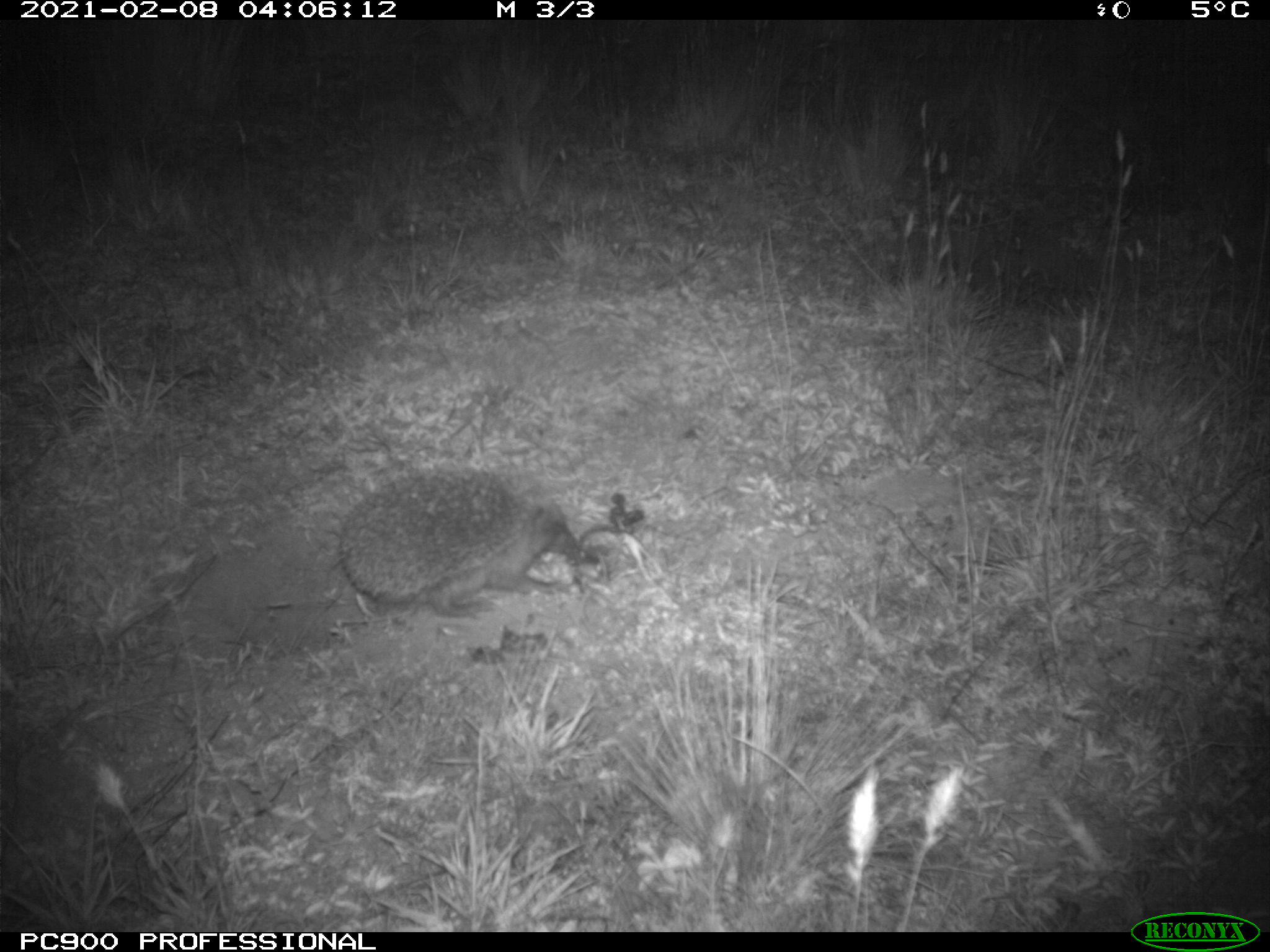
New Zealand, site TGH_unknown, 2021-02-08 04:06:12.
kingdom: Animalia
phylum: Chordata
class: Mammalia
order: Eulipotyphla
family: Erinaceidae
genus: Erinaceus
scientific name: Erinaceus europaeus europaeus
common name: european hedgehog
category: hedgehog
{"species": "hedgehog (european hedgehog) (Erinaceus europaeus europaeus)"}